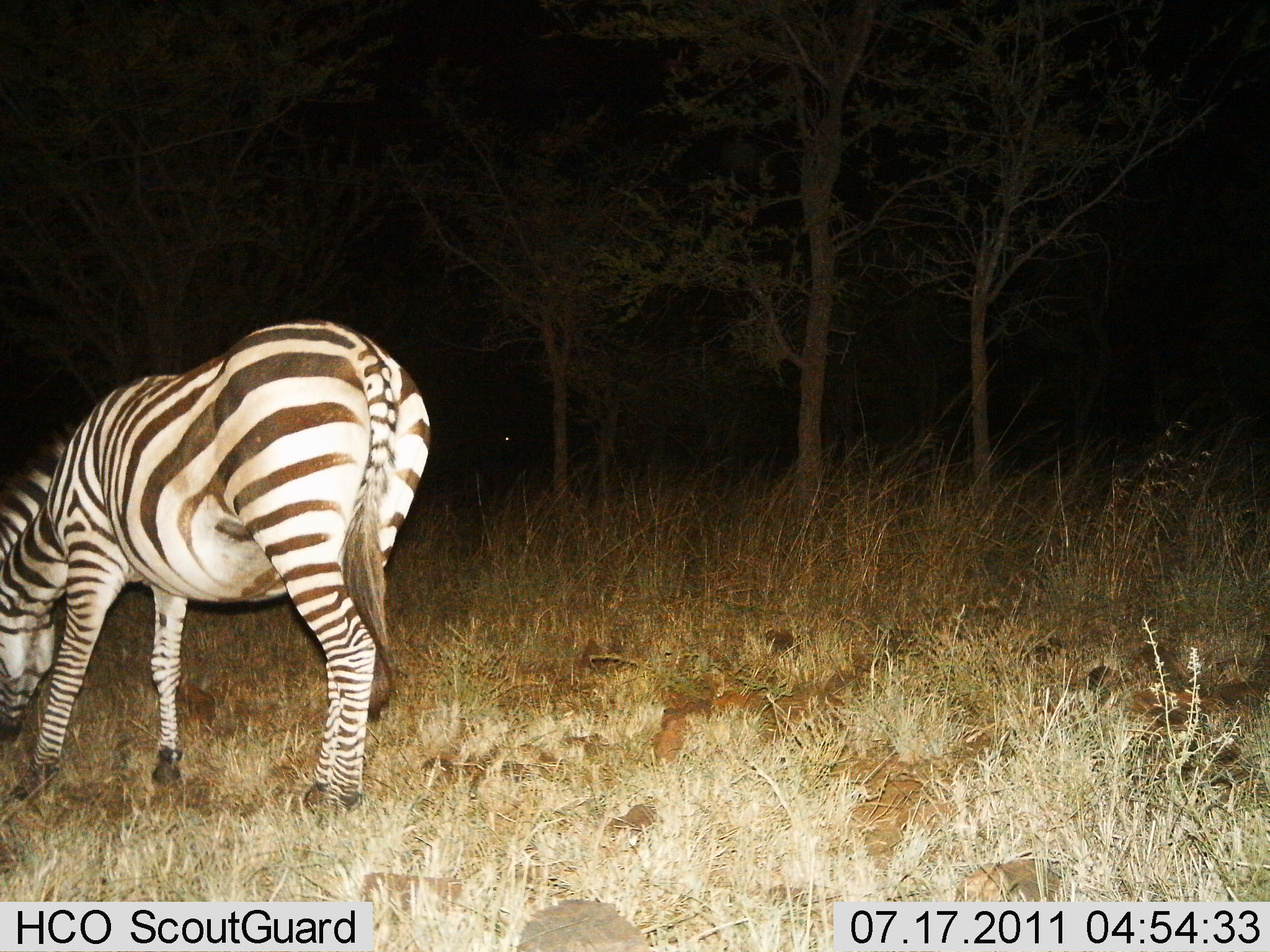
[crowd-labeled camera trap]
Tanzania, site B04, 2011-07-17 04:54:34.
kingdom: Animalia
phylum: Chordata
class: Mammalia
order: Perissodactyla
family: Equidae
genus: Equus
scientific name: Equus quagga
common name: plains zebra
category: zebra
Zebra (plains zebra) (Equus quagga), count 1. Behavior (volunteer vote fractions): standing 18%, resting 0%, moving 0%, interacting 0%. Young present (vote fraction): 0%. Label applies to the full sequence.